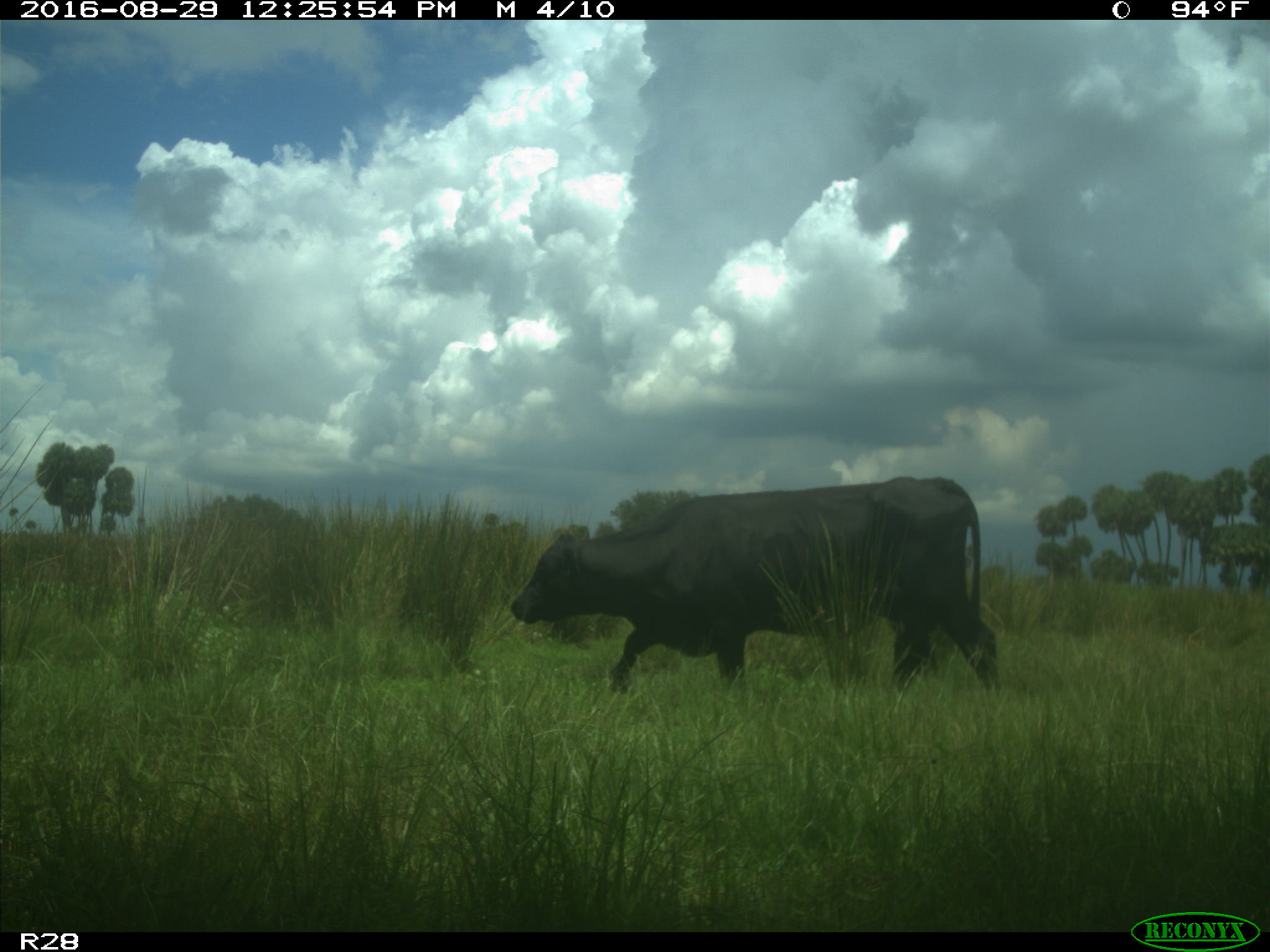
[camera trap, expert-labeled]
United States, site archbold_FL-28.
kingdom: Animalia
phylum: Chordata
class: Mammalia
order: Artiodactyla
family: Bovidae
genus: Bos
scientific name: Bos taurus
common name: domestic cow